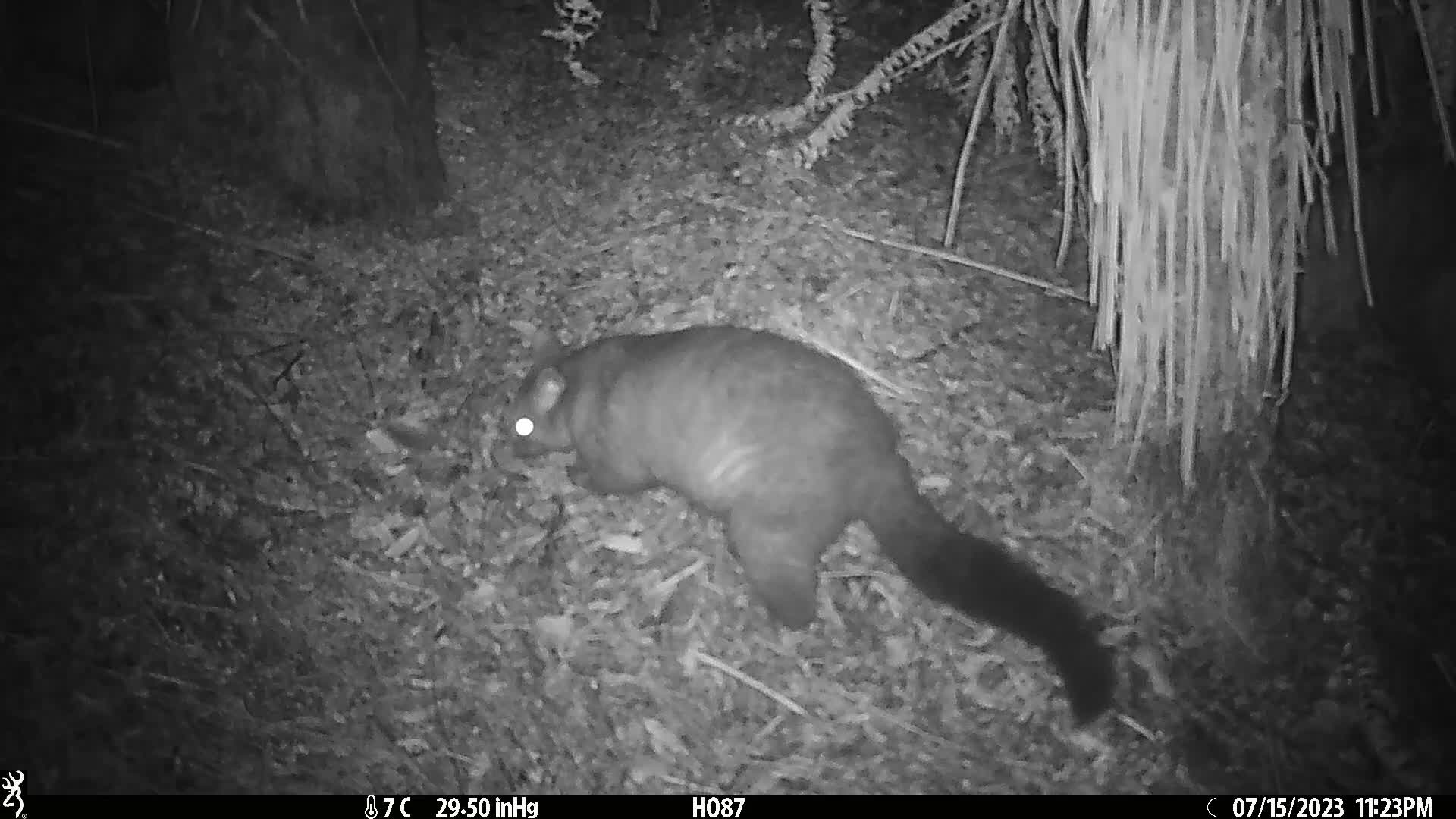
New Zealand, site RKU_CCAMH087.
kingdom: Animalia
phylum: Chordata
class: Mammalia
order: Diprotodontia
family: Phalangeridae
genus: Trichosurus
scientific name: Trichosurus vulpecula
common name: common brushtail possum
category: possum